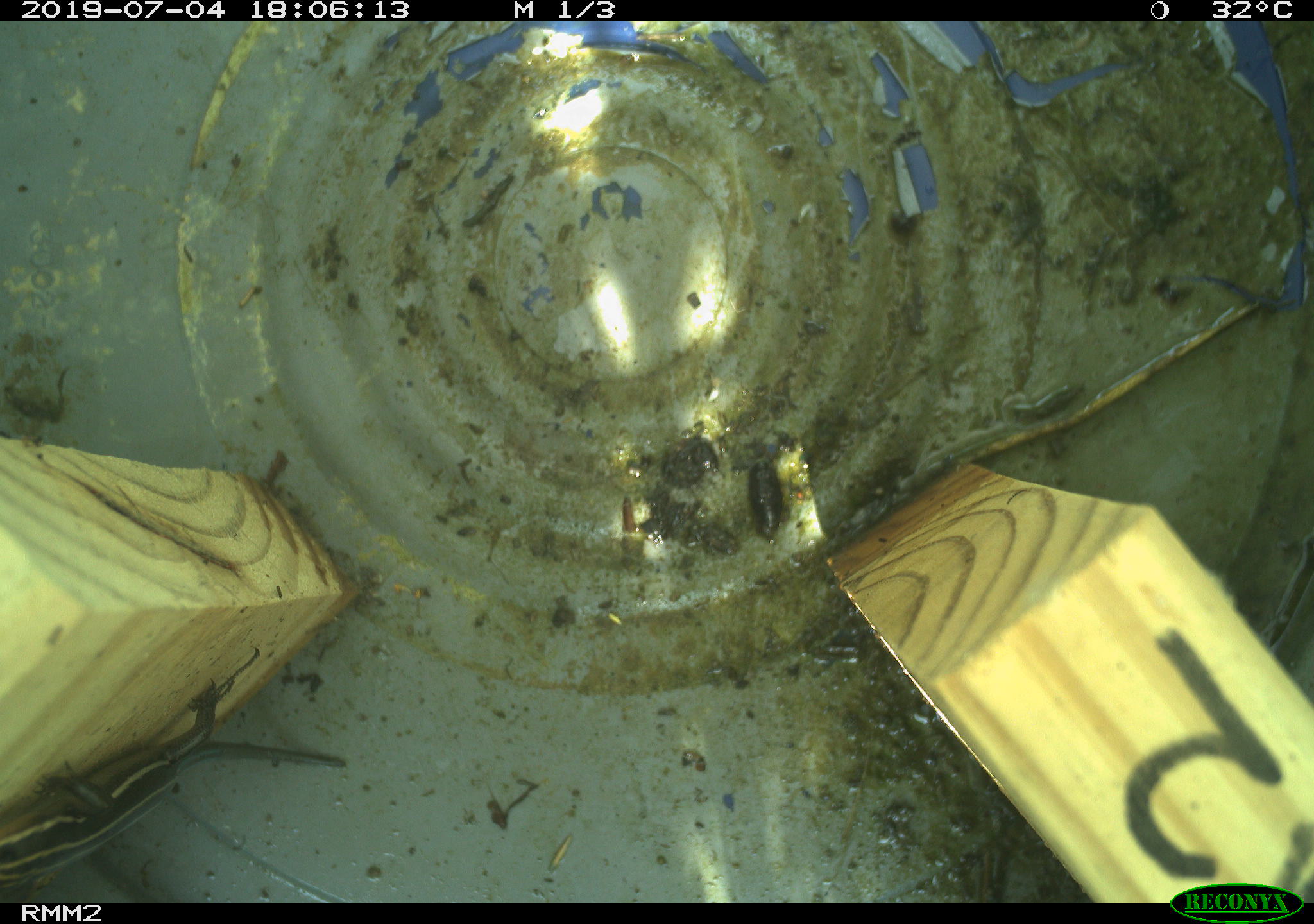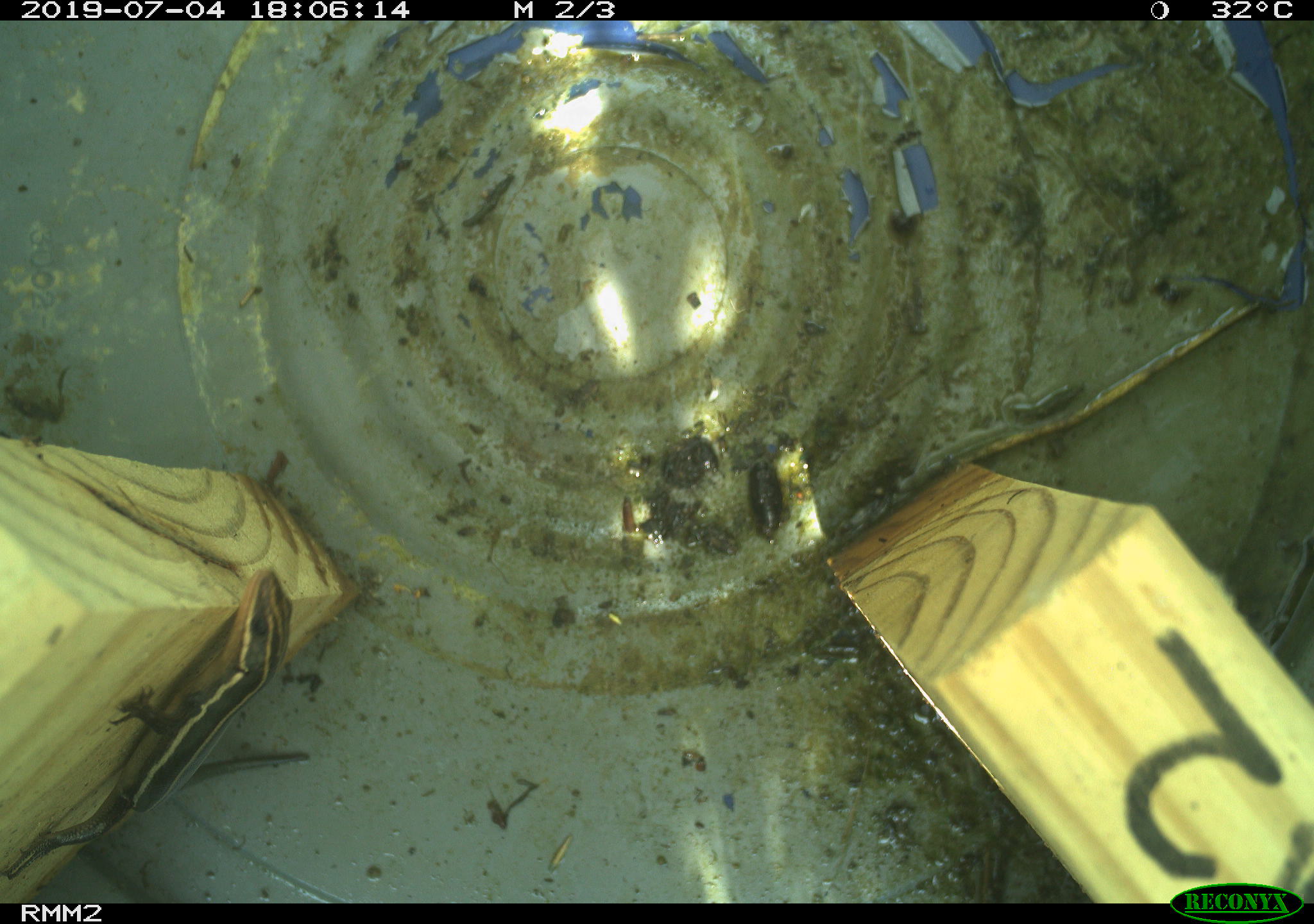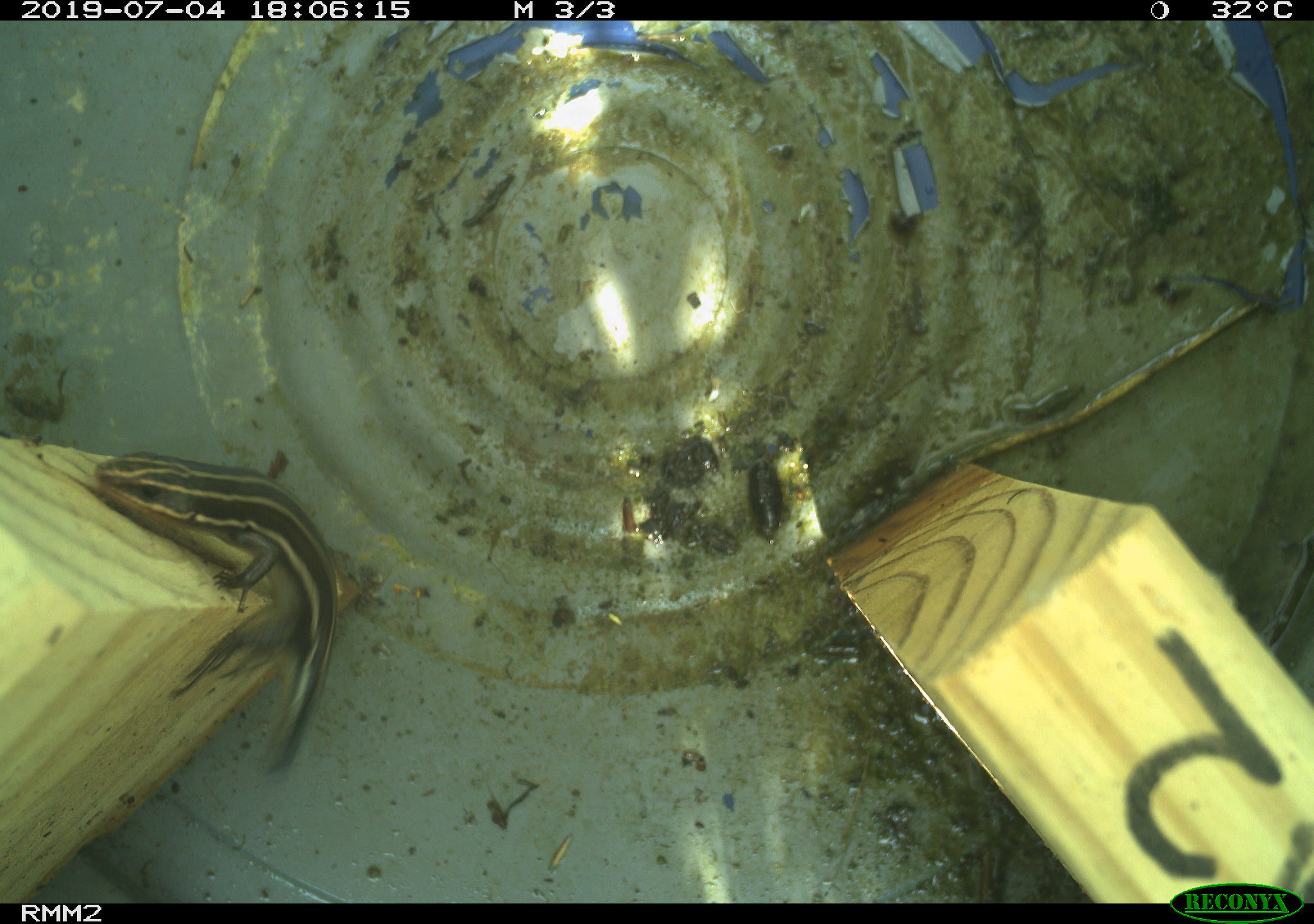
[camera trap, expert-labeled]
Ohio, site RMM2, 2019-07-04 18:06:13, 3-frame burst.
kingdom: Animalia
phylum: Chordata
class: Reptilia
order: Squamata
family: Scincidae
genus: Plestiodon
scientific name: Plestiodon fasciatus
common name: common five-lined skink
Common five-lined skink (Plestiodon fasciatus).